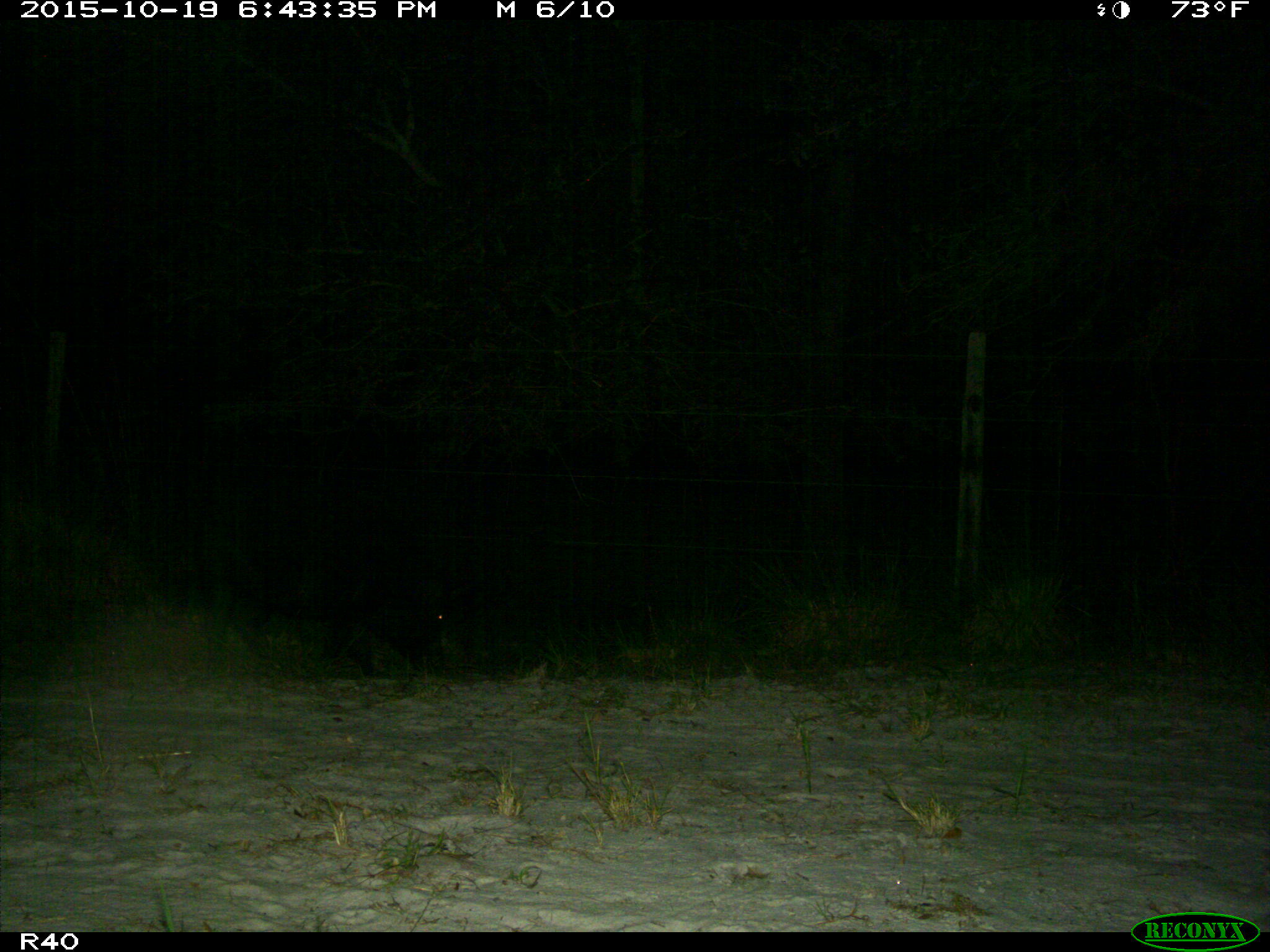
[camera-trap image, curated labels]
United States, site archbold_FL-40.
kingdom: Animalia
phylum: Chordata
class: Mammalia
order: Artiodactyla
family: Suidae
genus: Sus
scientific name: Sus scrofa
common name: wild boar